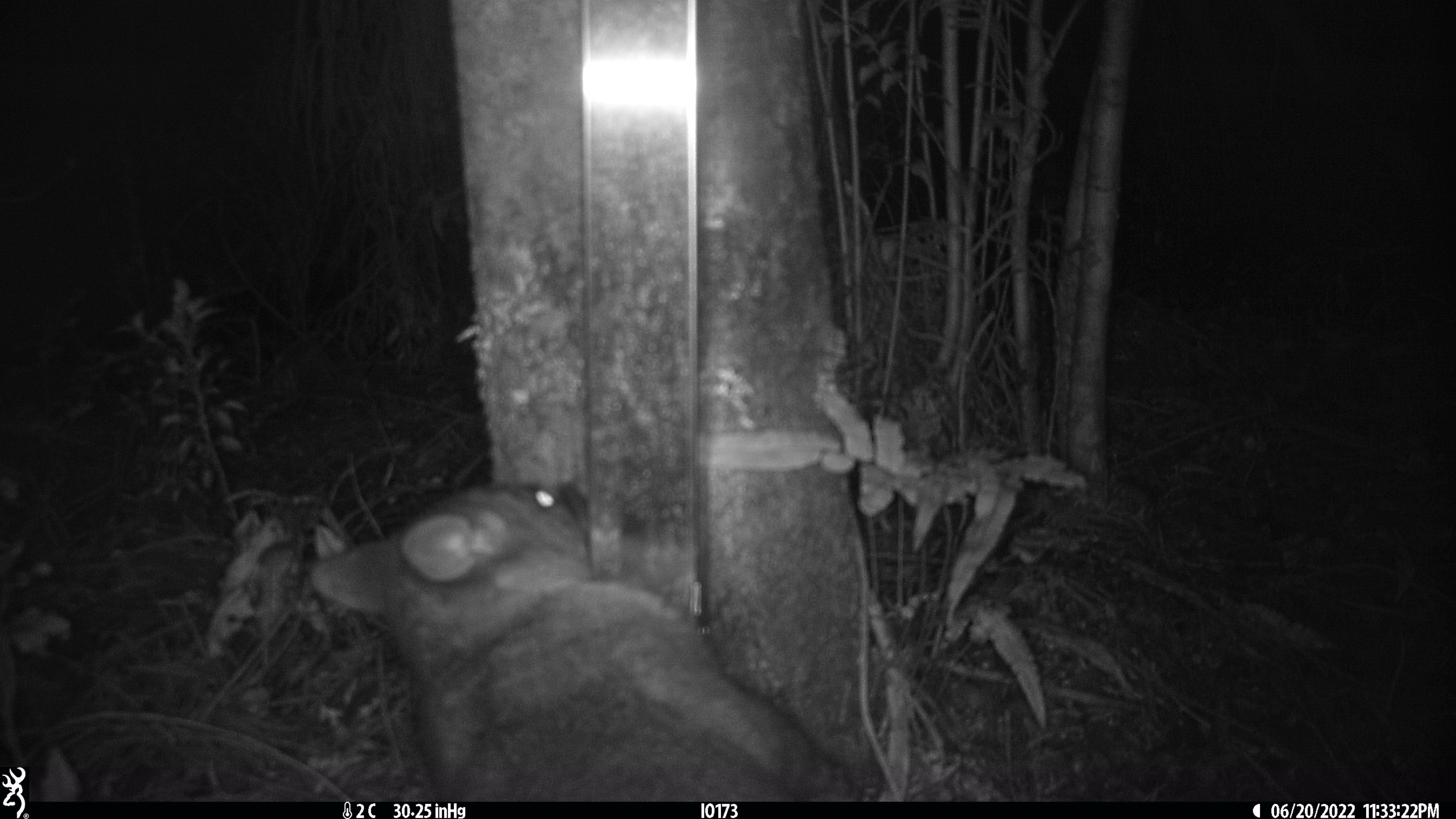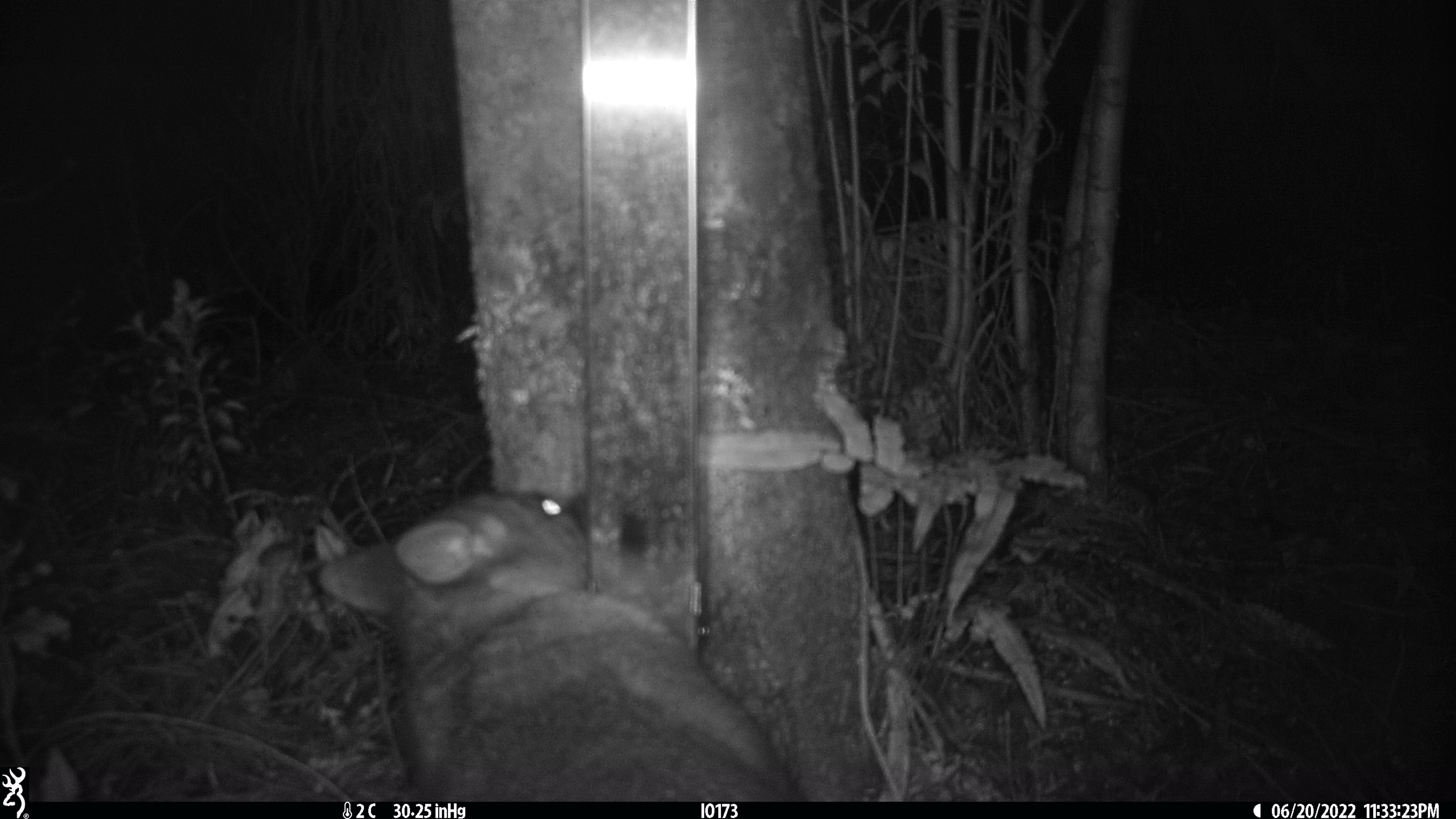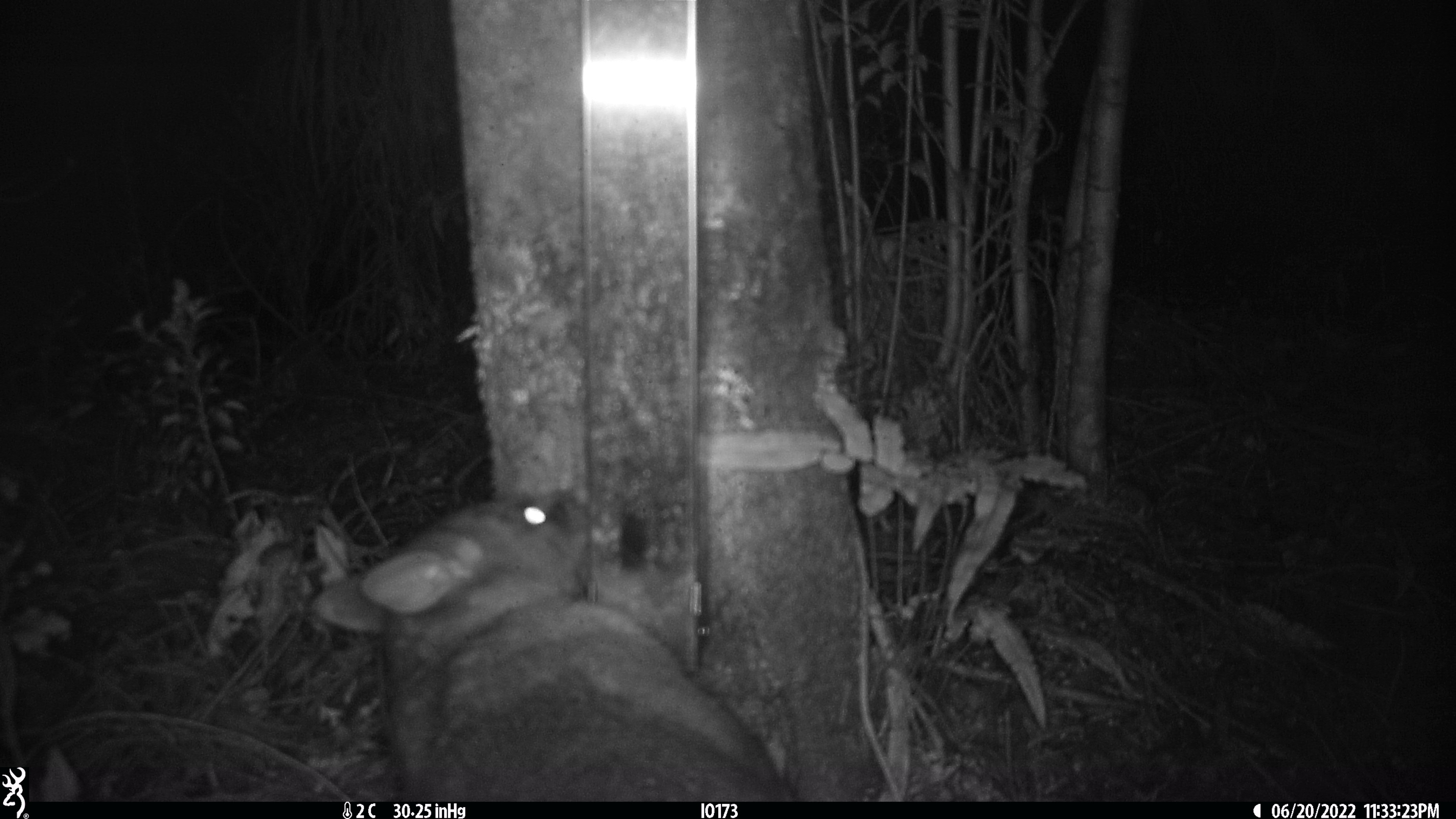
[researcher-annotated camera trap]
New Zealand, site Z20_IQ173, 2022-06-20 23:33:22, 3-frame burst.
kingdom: Animalia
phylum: Chordata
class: Mammalia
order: Diprotodontia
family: Phalangeridae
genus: Trichosurus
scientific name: Trichosurus vulpecula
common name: common brushtail possum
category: possum